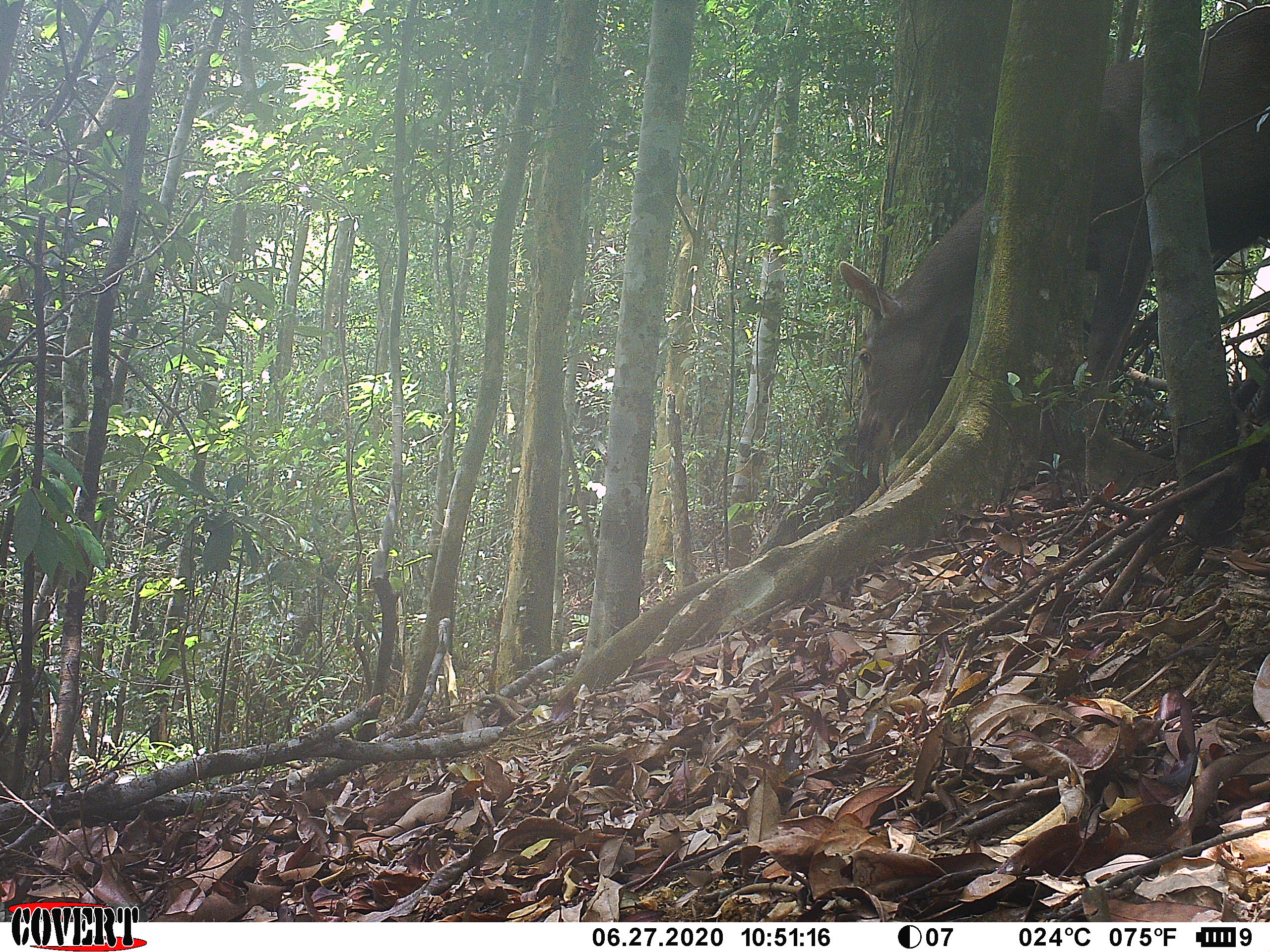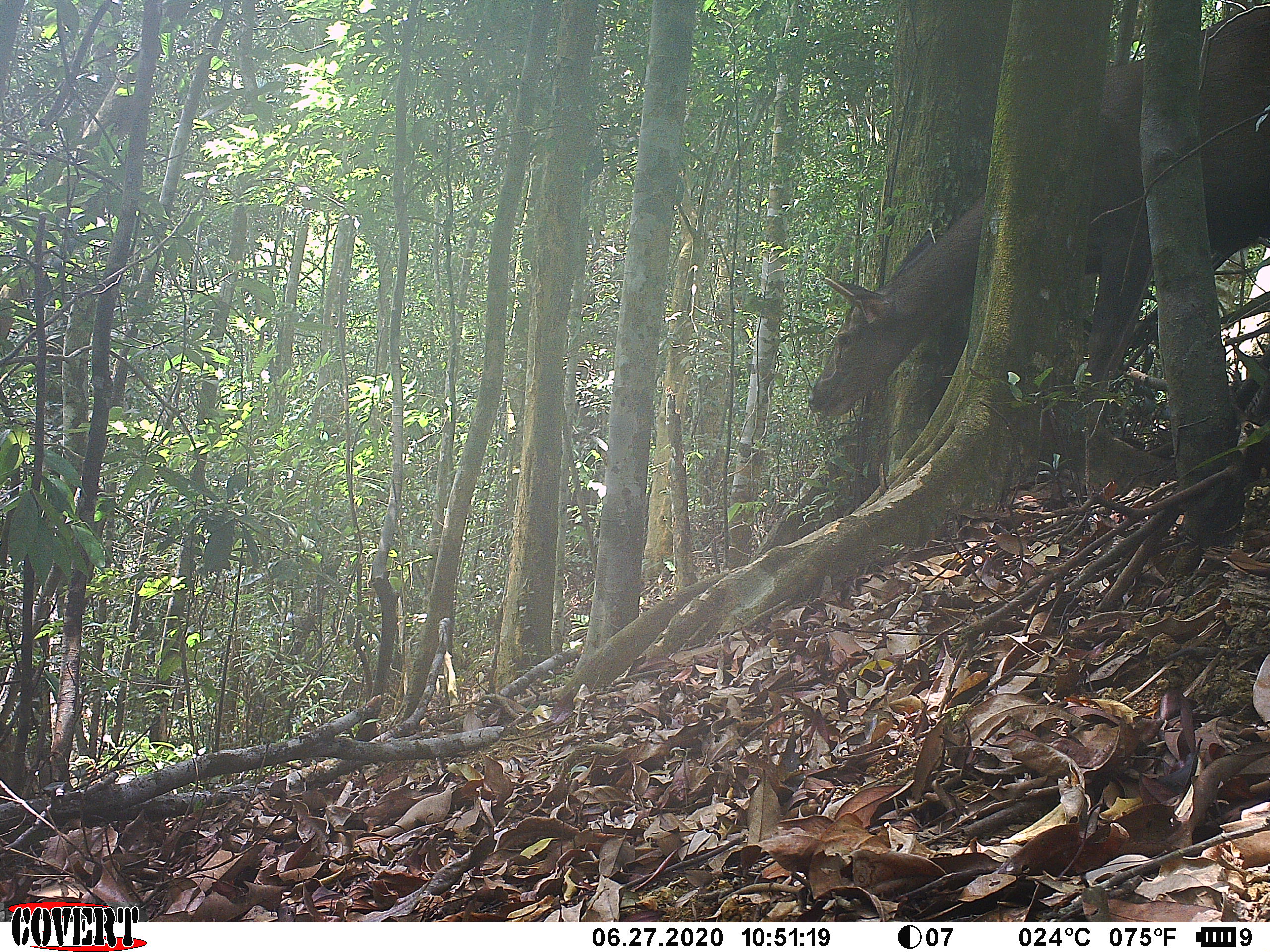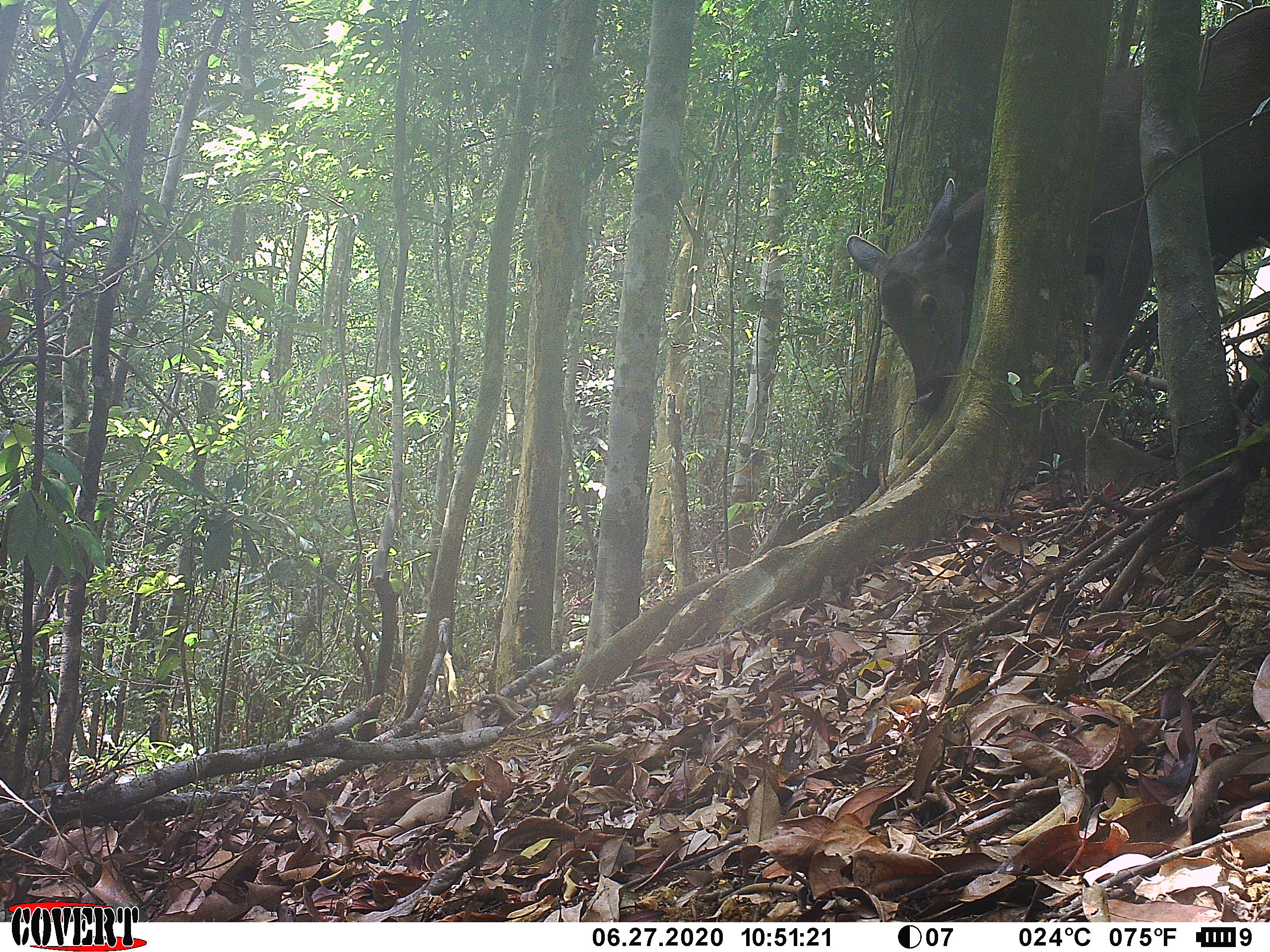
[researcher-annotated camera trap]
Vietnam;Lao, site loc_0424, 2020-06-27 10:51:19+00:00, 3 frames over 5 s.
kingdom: Animalia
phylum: Chordata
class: Mammalia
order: Artiodactyla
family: Cervidae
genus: Rusa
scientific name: Rusa unicolor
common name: sambar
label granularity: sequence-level